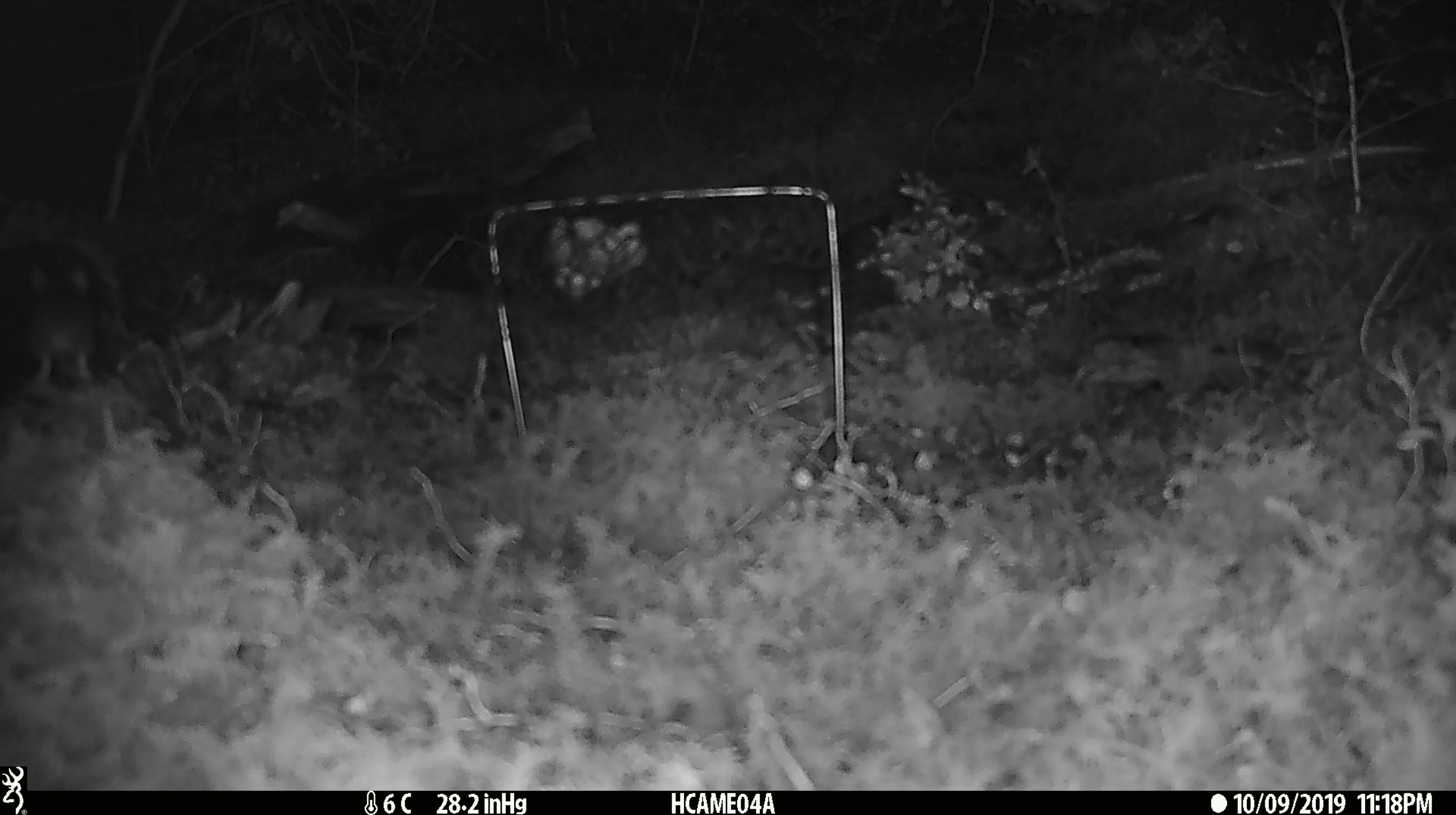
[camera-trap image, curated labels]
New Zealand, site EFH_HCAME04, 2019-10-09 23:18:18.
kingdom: Animalia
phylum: Chordata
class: Mammalia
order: Rodentia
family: Muridae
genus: Mus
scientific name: Mus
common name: mouse